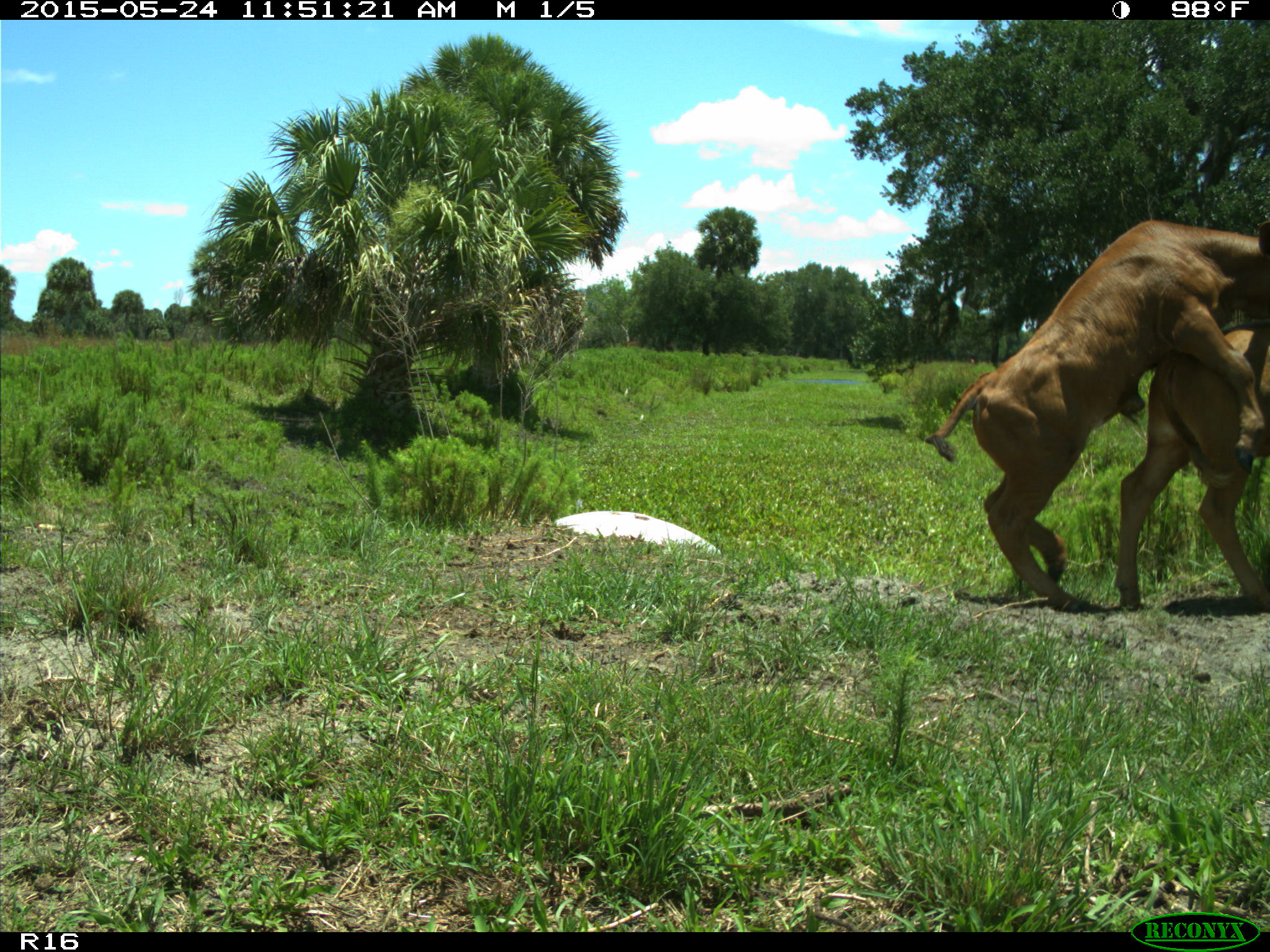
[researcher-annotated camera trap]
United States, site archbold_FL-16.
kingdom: Animalia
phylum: Chordata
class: Mammalia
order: Artiodactyla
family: Bovidae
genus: Bos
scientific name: Bos taurus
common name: domestic cow